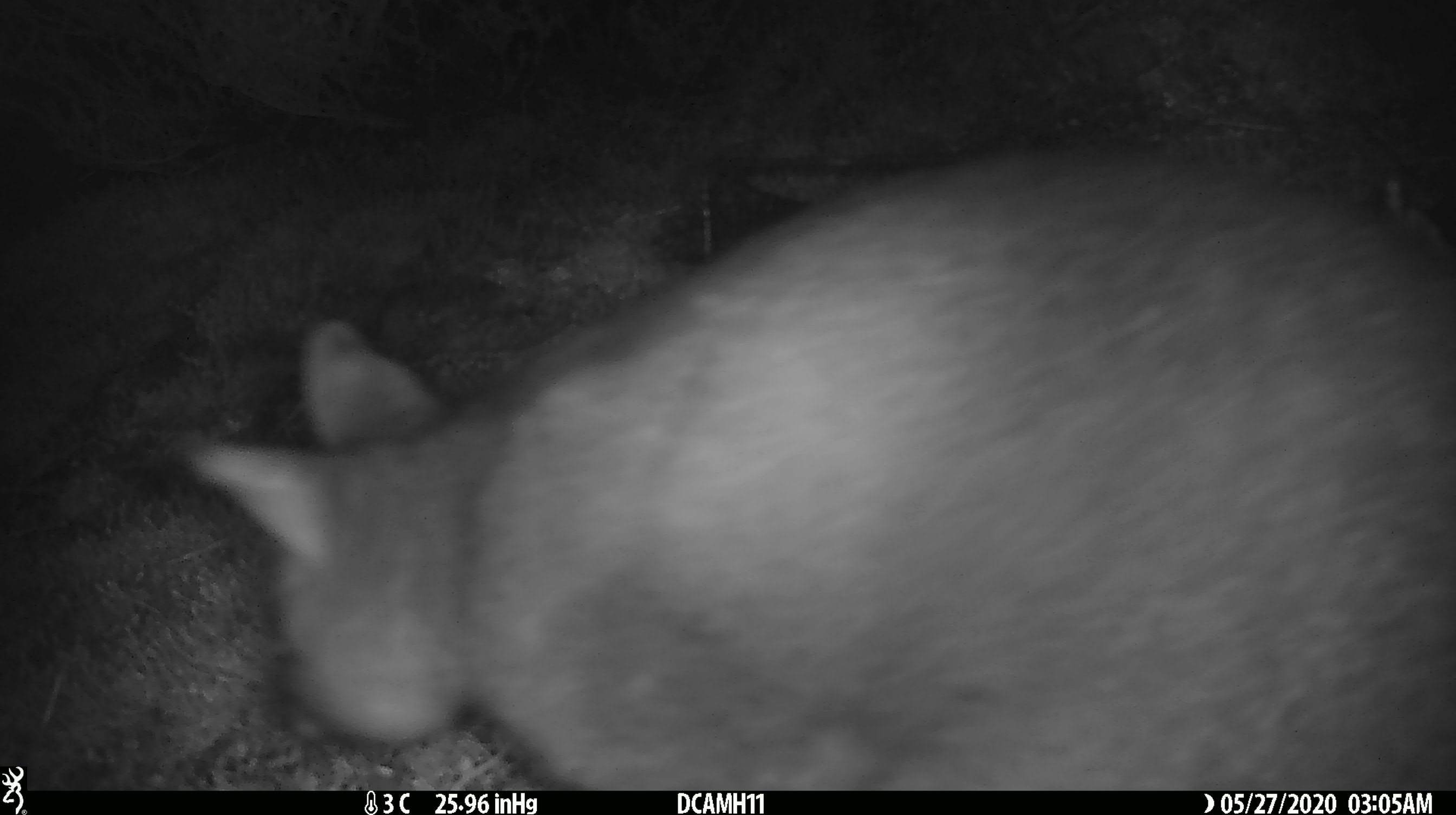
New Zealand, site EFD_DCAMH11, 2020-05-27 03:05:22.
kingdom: Animalia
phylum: Chordata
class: Mammalia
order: Diprotodontia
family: Phalangeridae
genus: Trichosurus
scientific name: Trichosurus vulpecula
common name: common brushtail possum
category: possum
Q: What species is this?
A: Possum (common brushtail possum) (Trichosurus vulpecula).